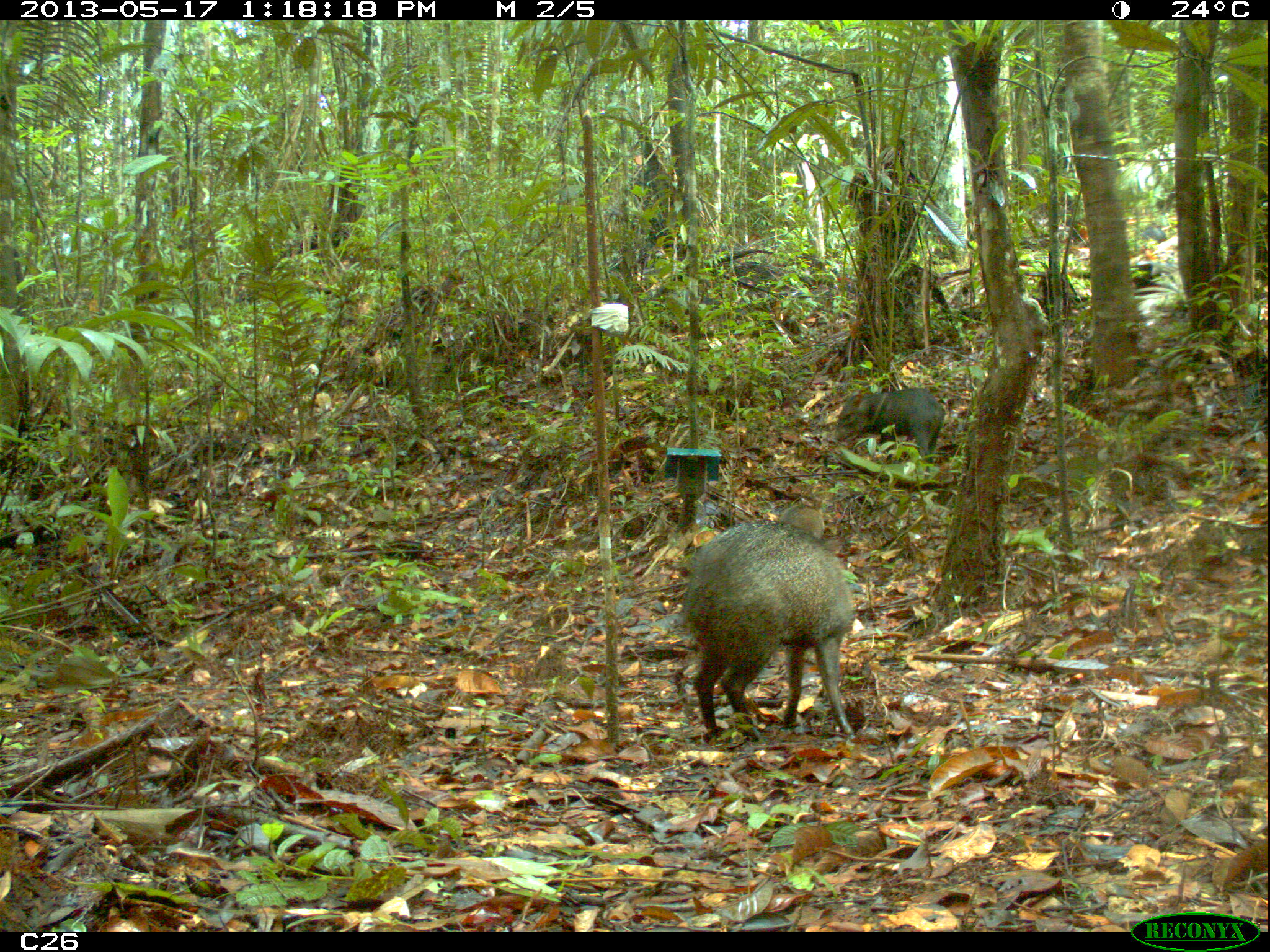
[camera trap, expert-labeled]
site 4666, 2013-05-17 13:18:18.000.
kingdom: Animalia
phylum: Chordata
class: Mammalia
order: Artiodactyla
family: Tayassuidae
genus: Pecari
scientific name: Pecari tajacu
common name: collared peccary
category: tayassu tajacu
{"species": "tayassu tajacu (collared peccary) (Pecari tajacu)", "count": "3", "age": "adult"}